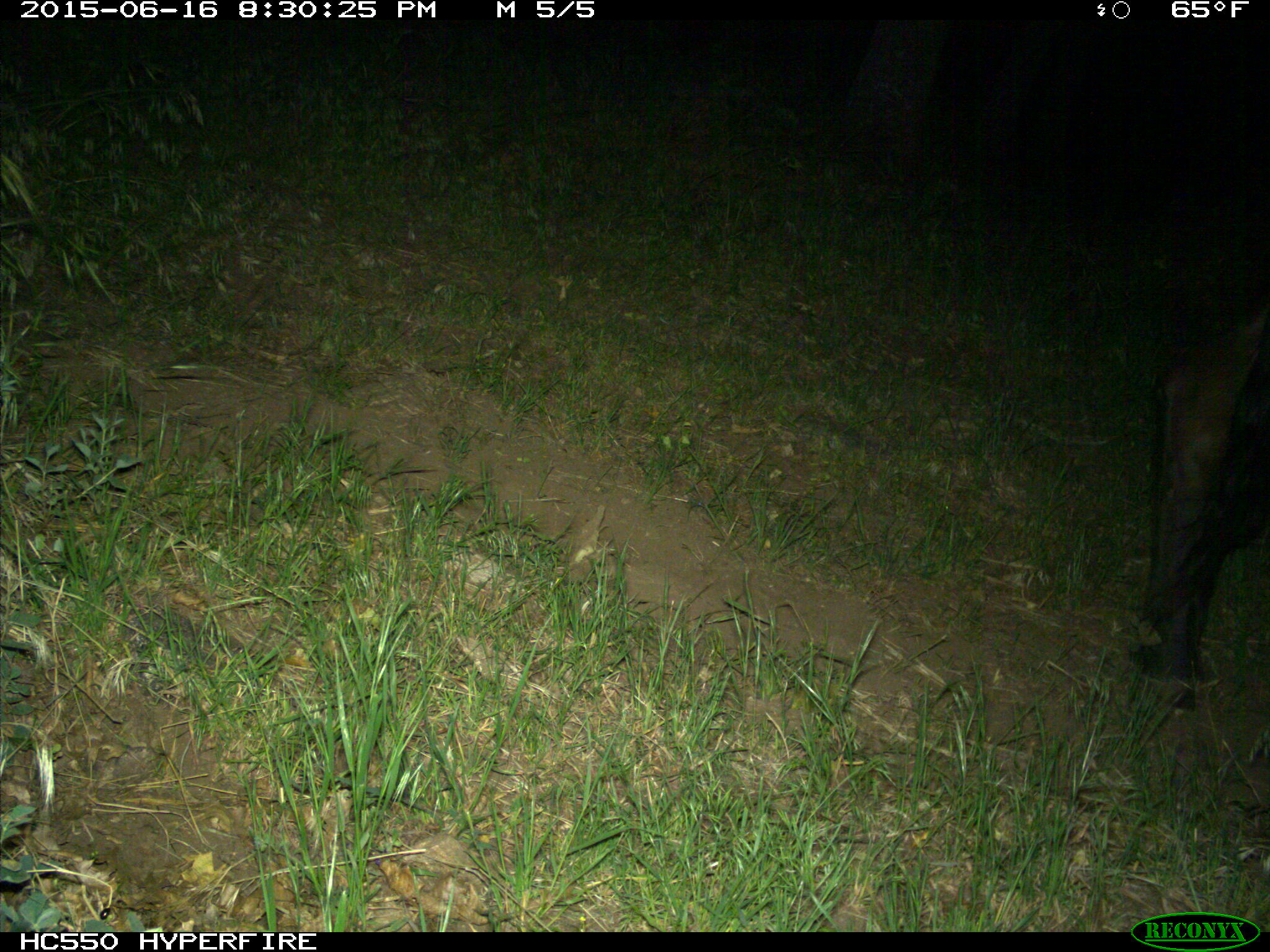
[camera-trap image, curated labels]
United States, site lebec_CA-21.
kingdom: Animalia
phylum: Chordata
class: Mammalia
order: Artiodactyla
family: Bovidae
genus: Bos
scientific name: Bos taurus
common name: domestic cow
Bos taurus (domestic cow).